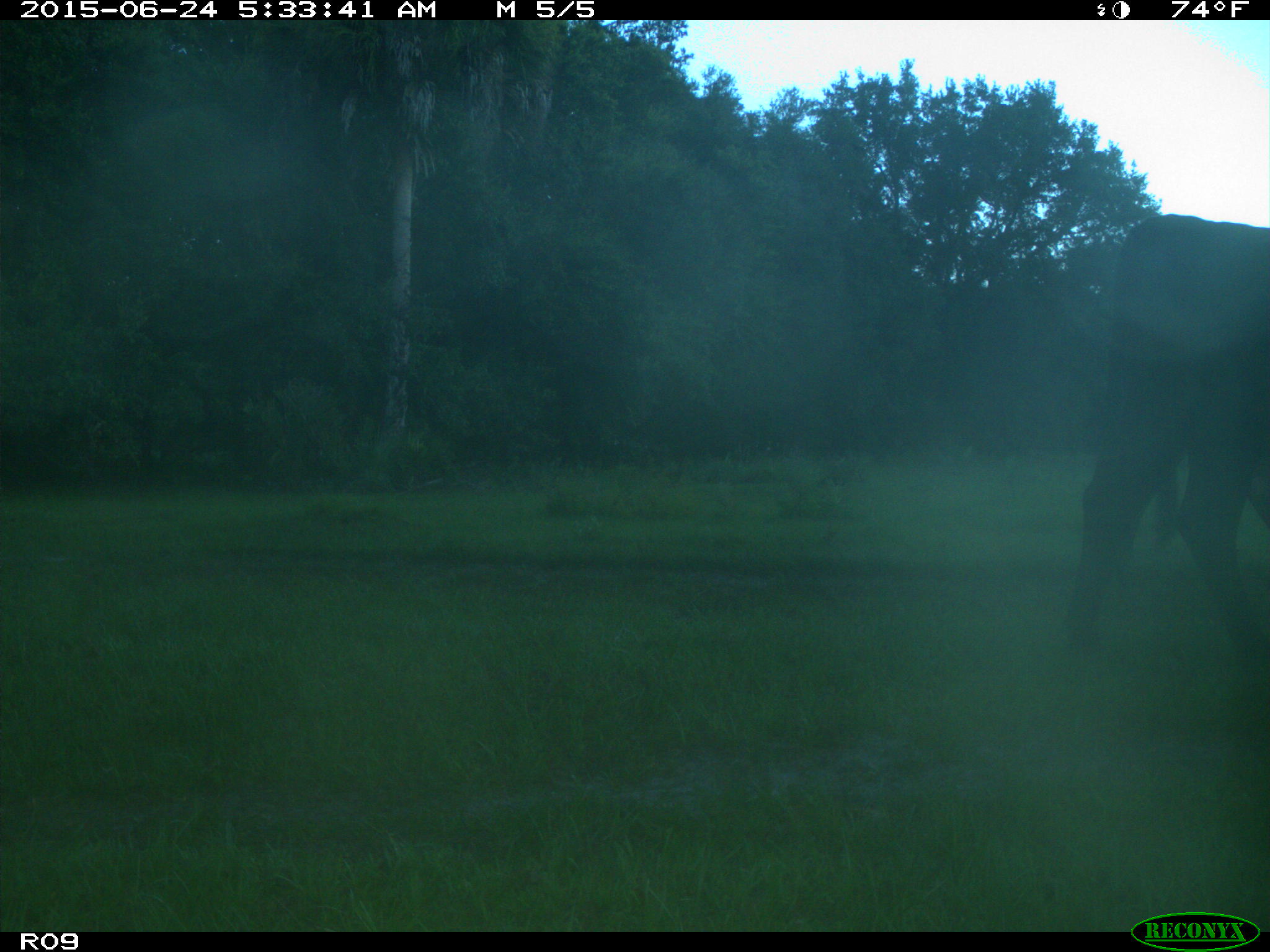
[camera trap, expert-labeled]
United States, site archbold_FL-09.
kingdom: Animalia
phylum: Chordata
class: Mammalia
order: Artiodactyla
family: Bovidae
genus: Bos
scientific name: Bos taurus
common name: domestic cow